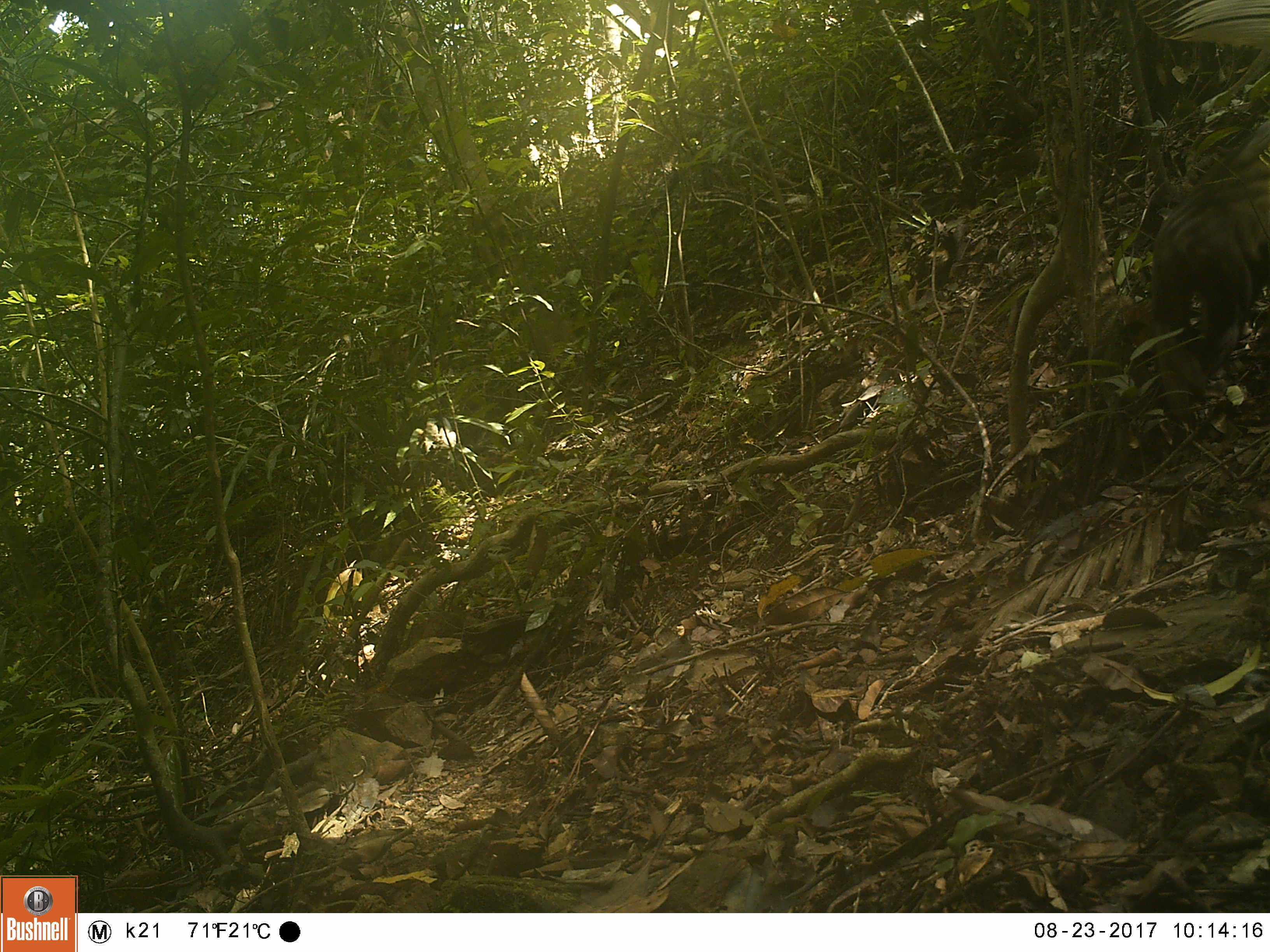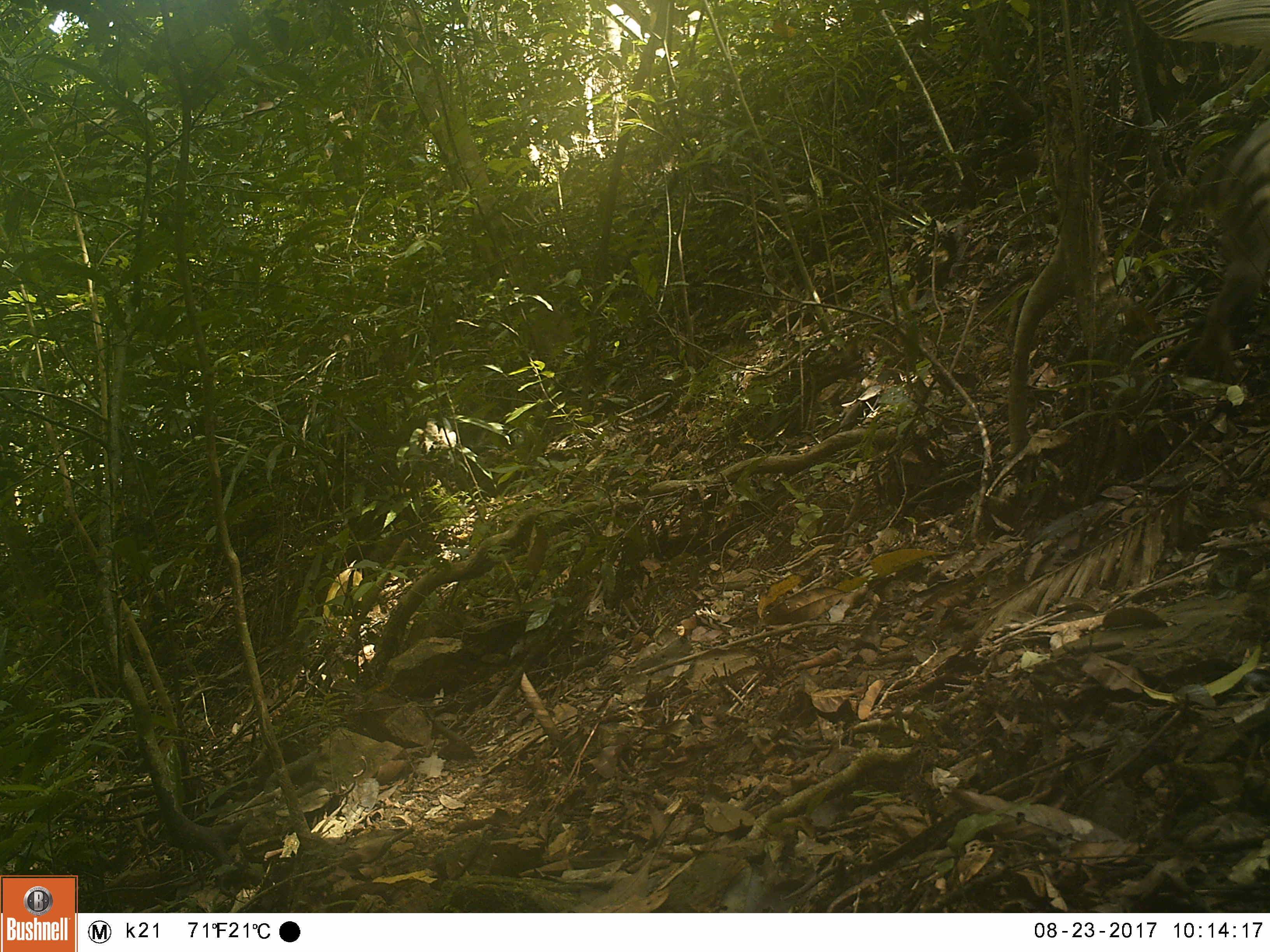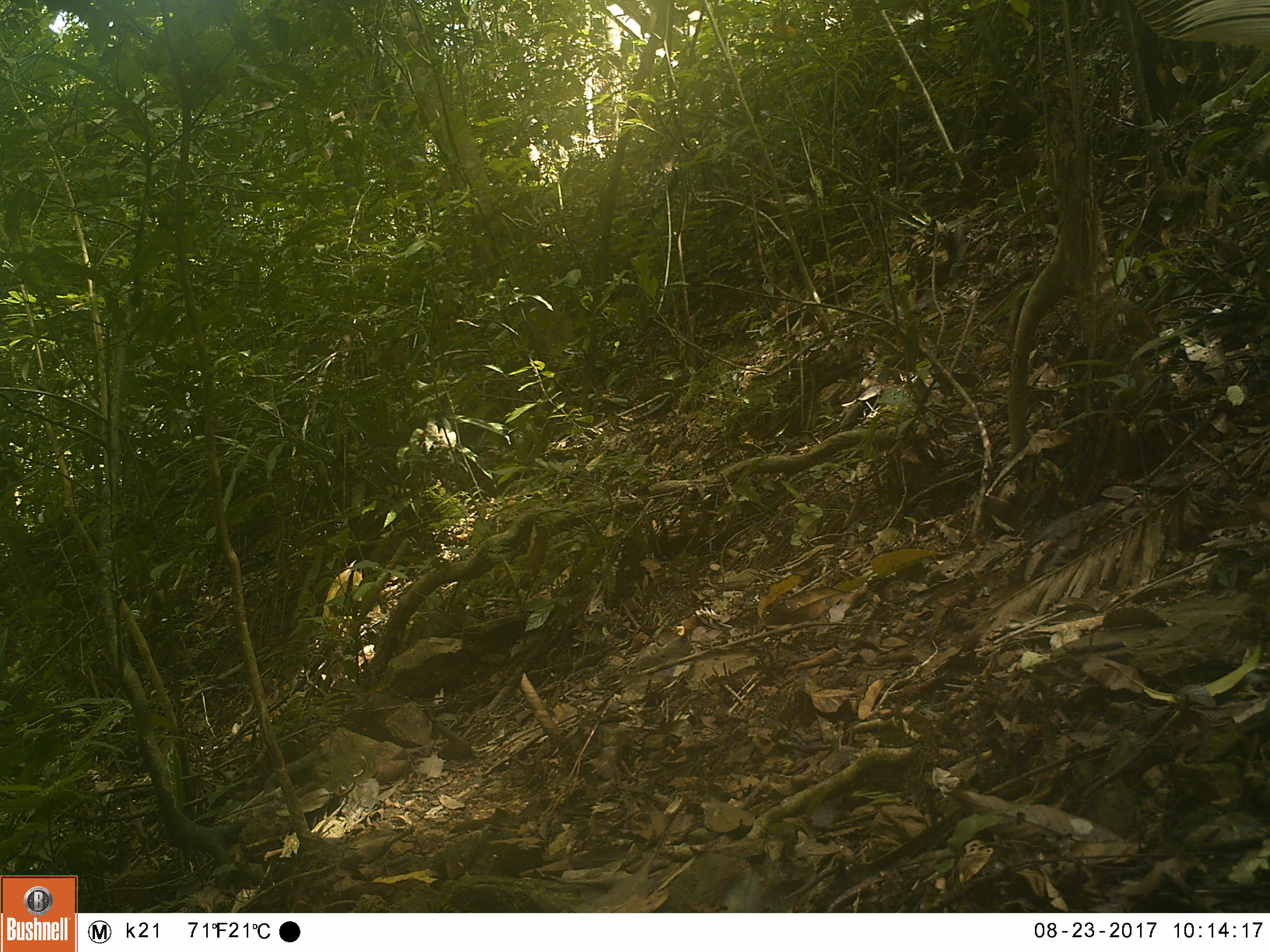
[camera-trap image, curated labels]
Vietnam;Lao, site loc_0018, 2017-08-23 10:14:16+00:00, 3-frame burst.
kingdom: Animalia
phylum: Chordata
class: Mammalia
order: Primates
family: Cercopithecidae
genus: Macaca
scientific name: Macaca arctoides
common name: stump-tailed macaque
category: stump tailed macaque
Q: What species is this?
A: Stump tailed macaque (stump-tailed macaque) (Macaca arctoides).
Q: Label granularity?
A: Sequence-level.